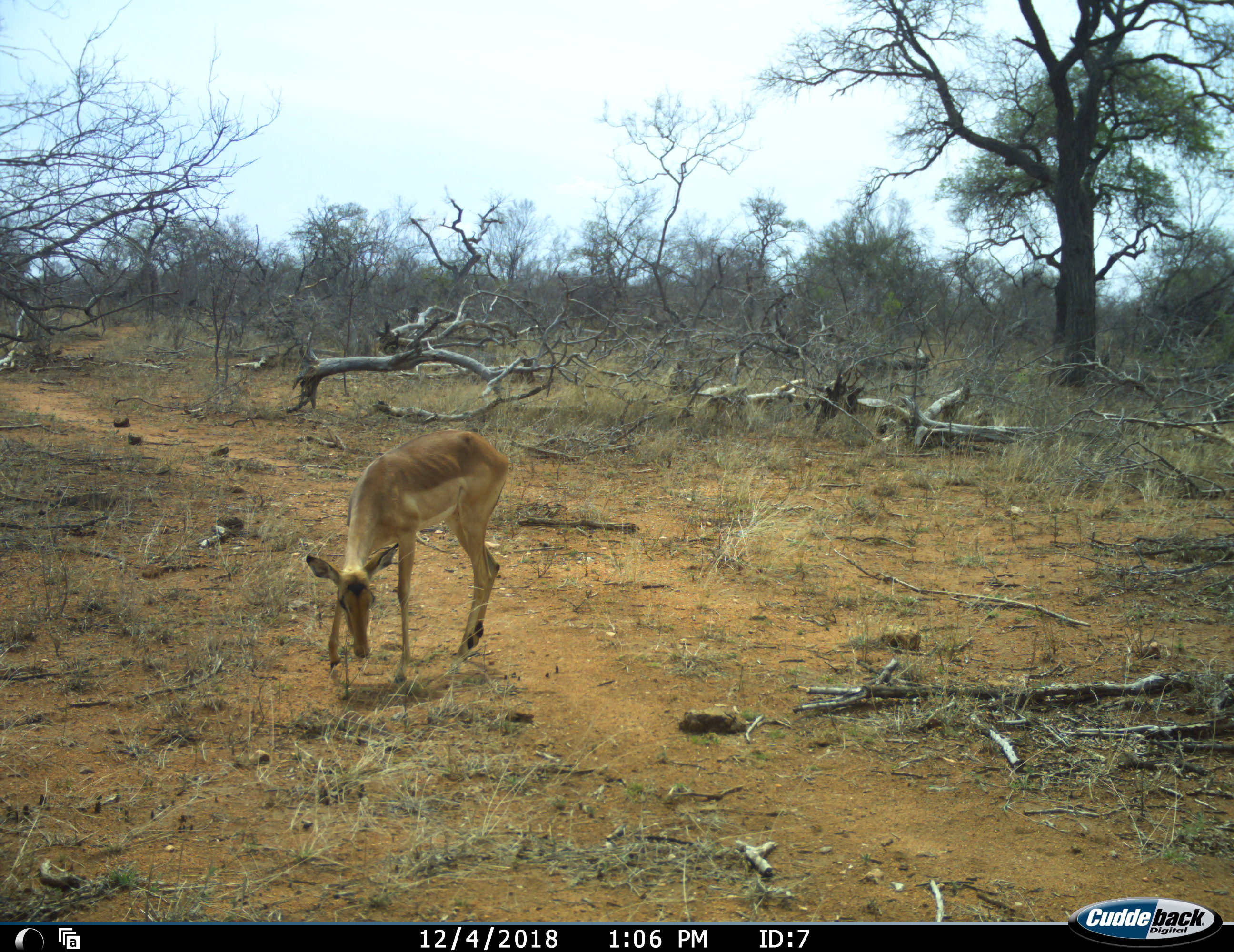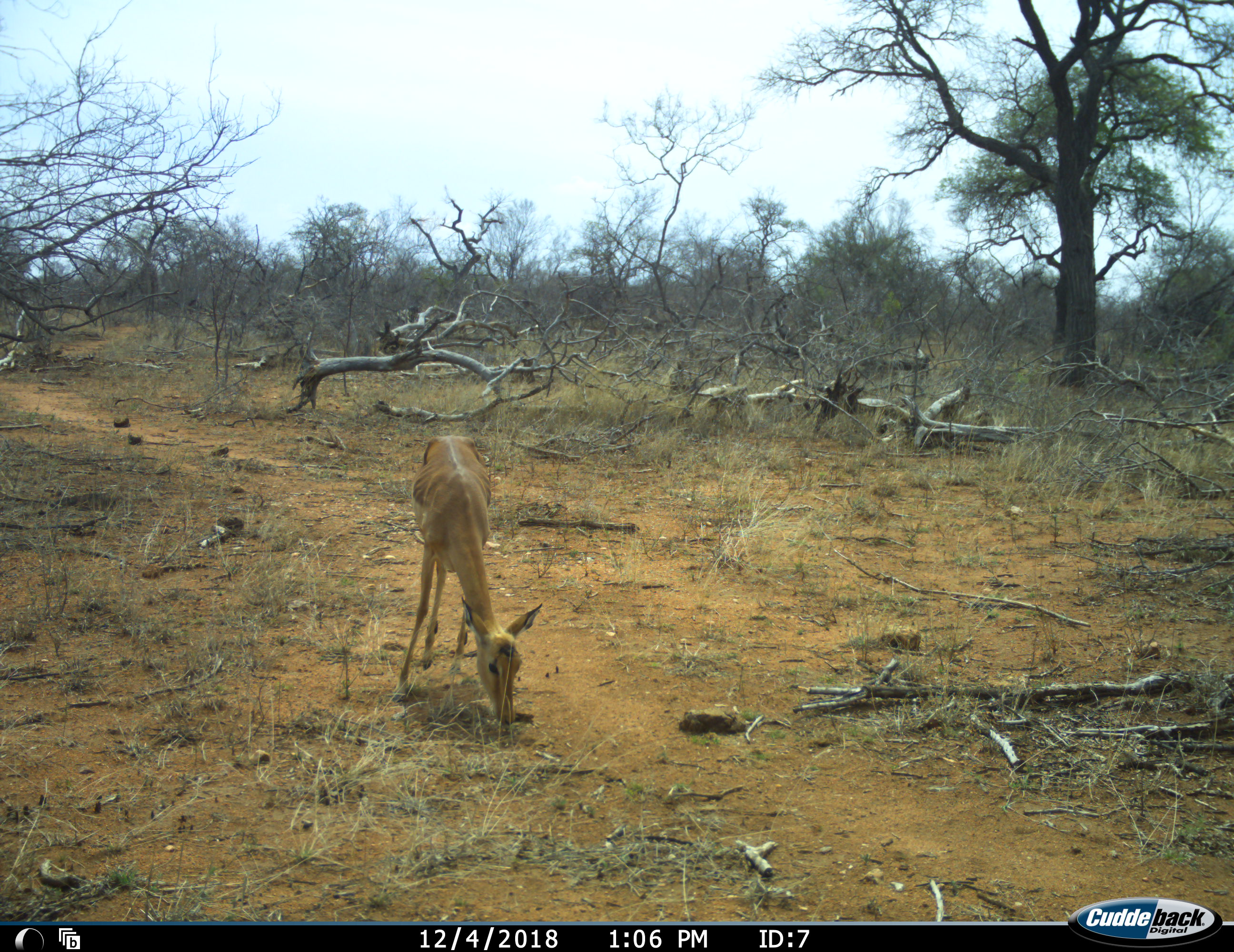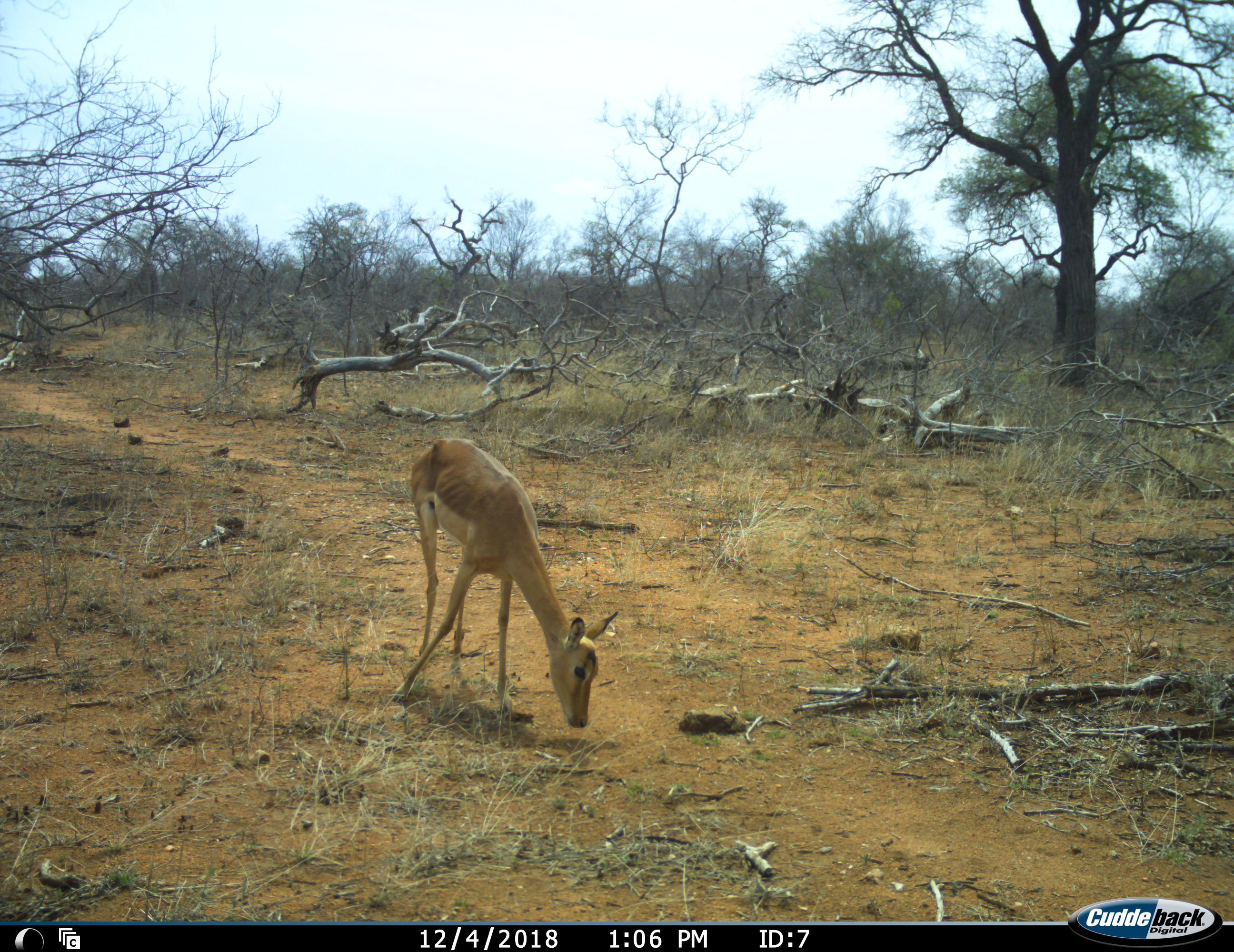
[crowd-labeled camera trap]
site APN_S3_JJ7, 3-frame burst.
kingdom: Animalia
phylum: Chordata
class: Mammalia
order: Artiodactyla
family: Bovidae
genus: Aepyceros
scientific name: Aepyceros melampus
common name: impala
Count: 1.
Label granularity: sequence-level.